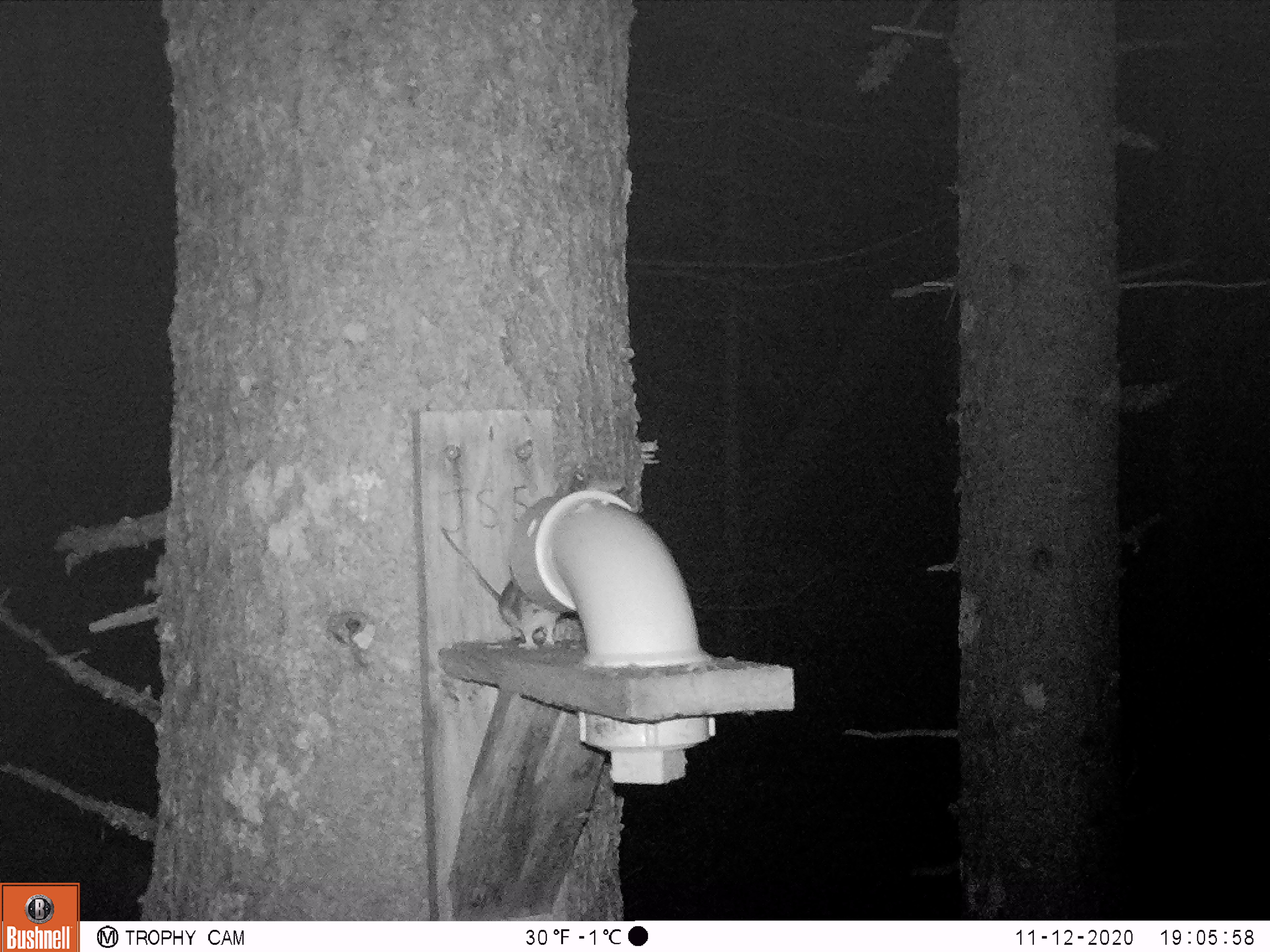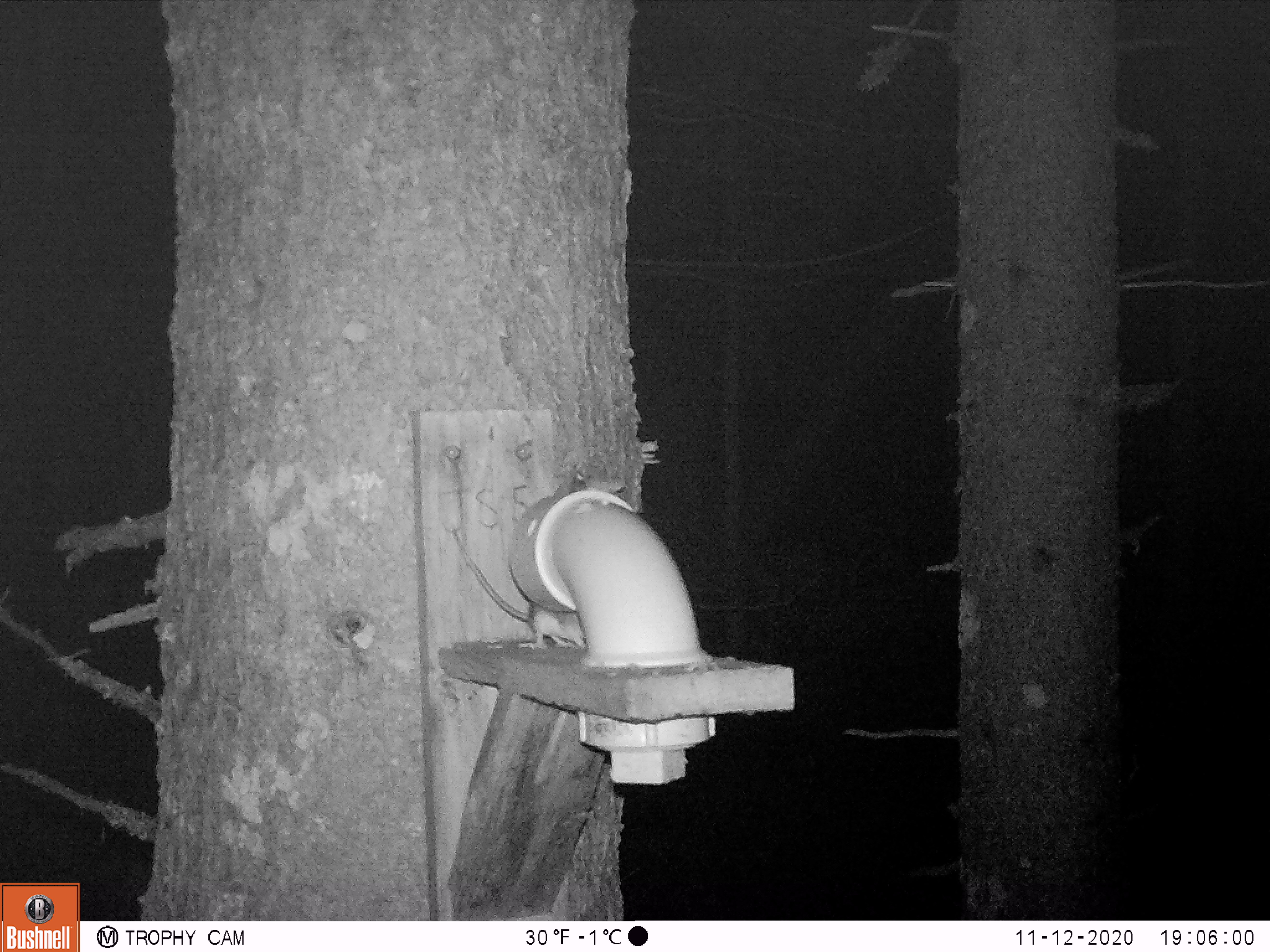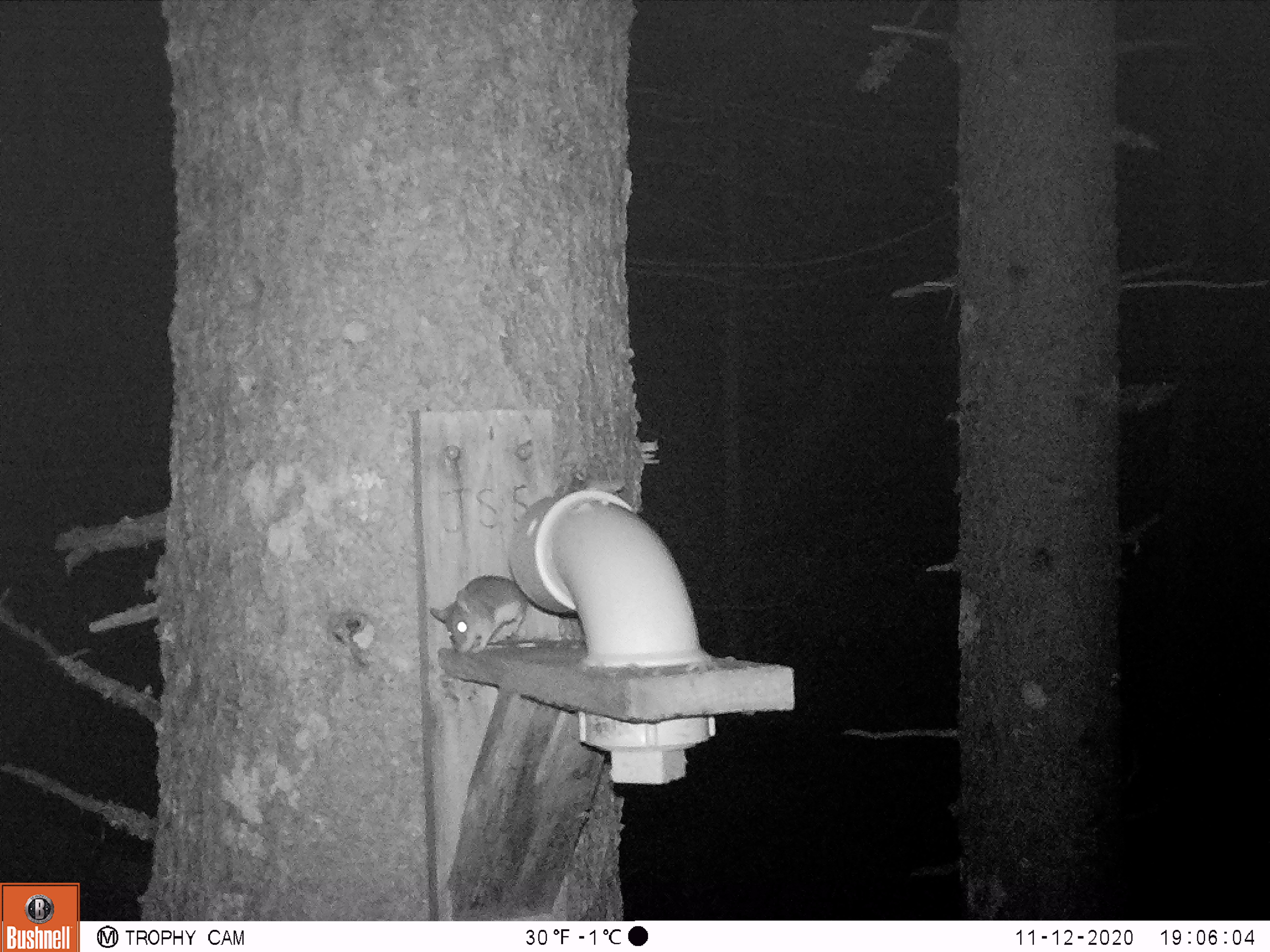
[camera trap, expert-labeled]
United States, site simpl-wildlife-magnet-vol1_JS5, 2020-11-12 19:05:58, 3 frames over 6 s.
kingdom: Animalia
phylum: Chordata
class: Mammalia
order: Rodentia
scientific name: Rodentia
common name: mouse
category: mouse sp.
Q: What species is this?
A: Mouse sp. (mouse) (Rodentia).